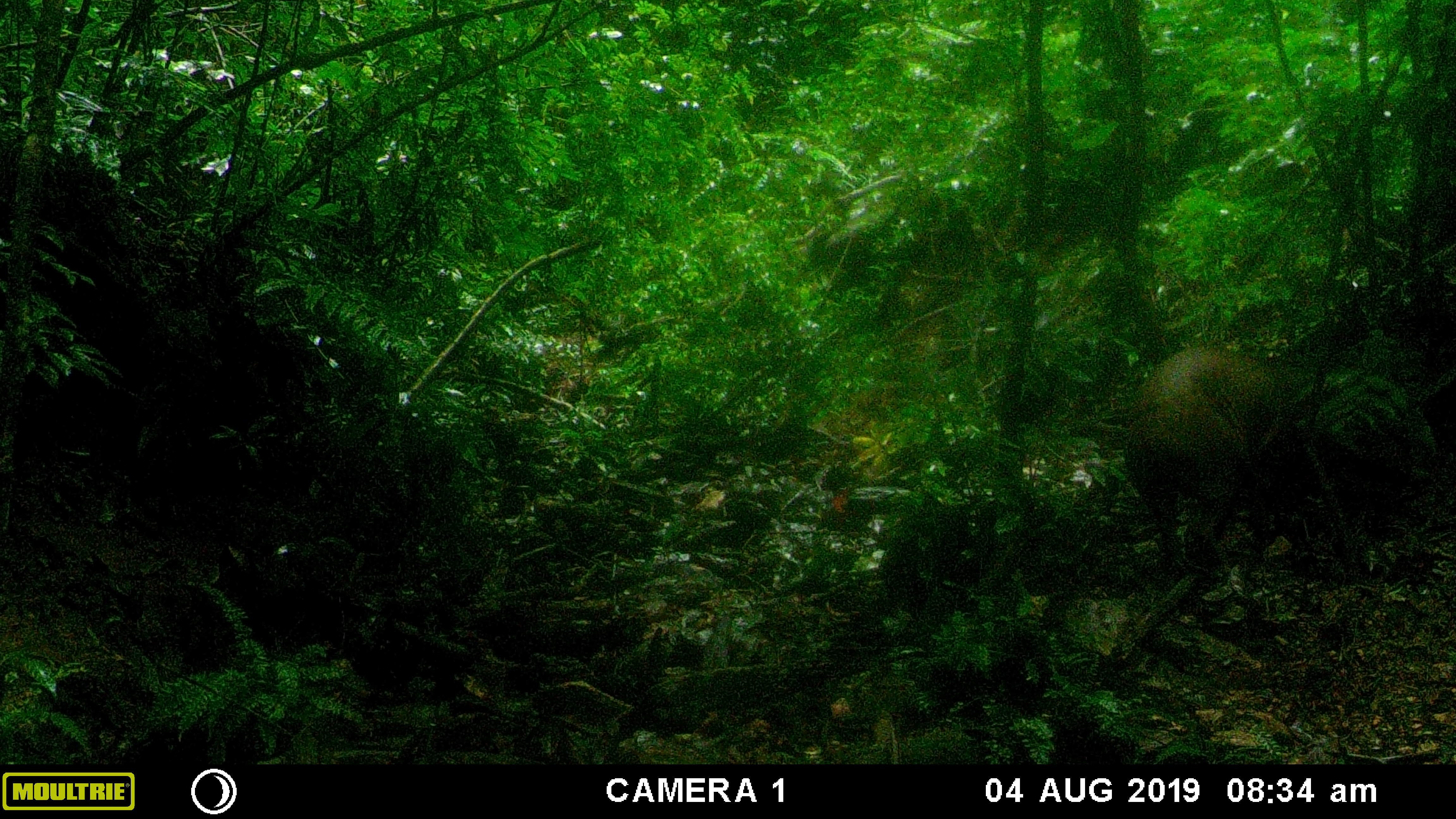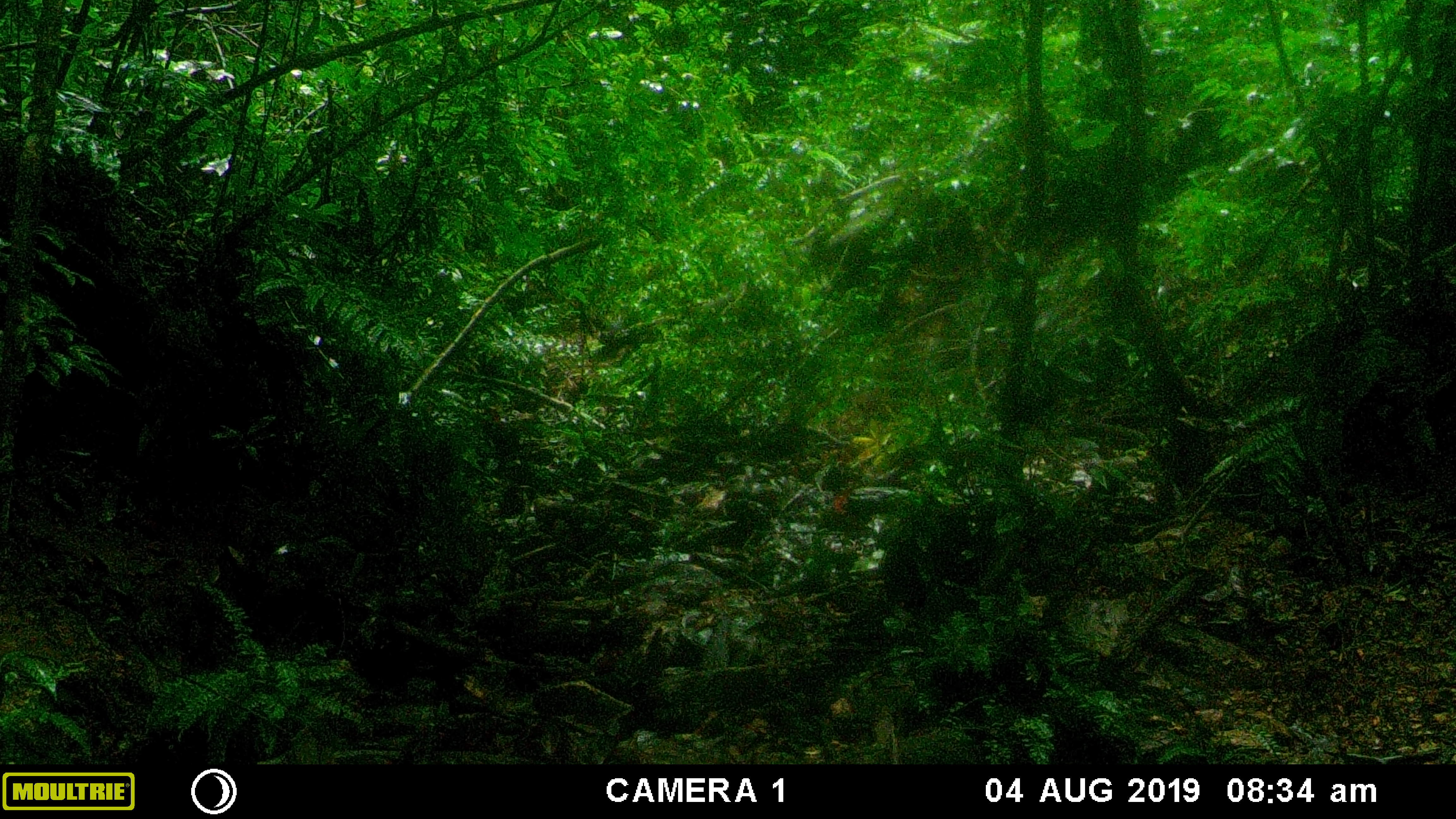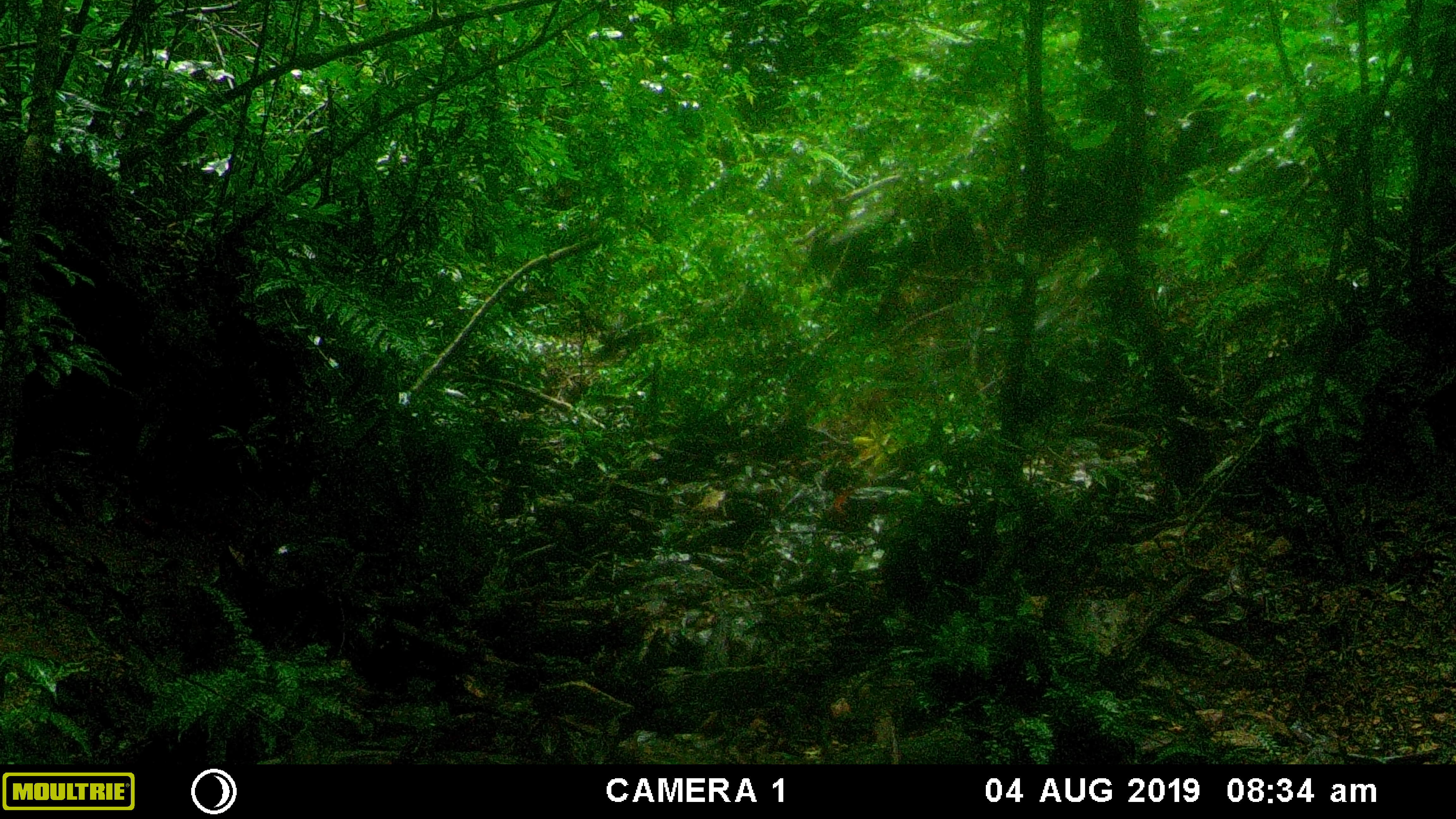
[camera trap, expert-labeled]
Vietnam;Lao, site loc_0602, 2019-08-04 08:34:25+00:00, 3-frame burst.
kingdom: Animalia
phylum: Chordata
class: Mammalia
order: Artiodactyla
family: Suidae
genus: Sus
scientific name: Sus scrofa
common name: eurasian wild pig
Eurasian wild pig (Sus scrofa). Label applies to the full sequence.